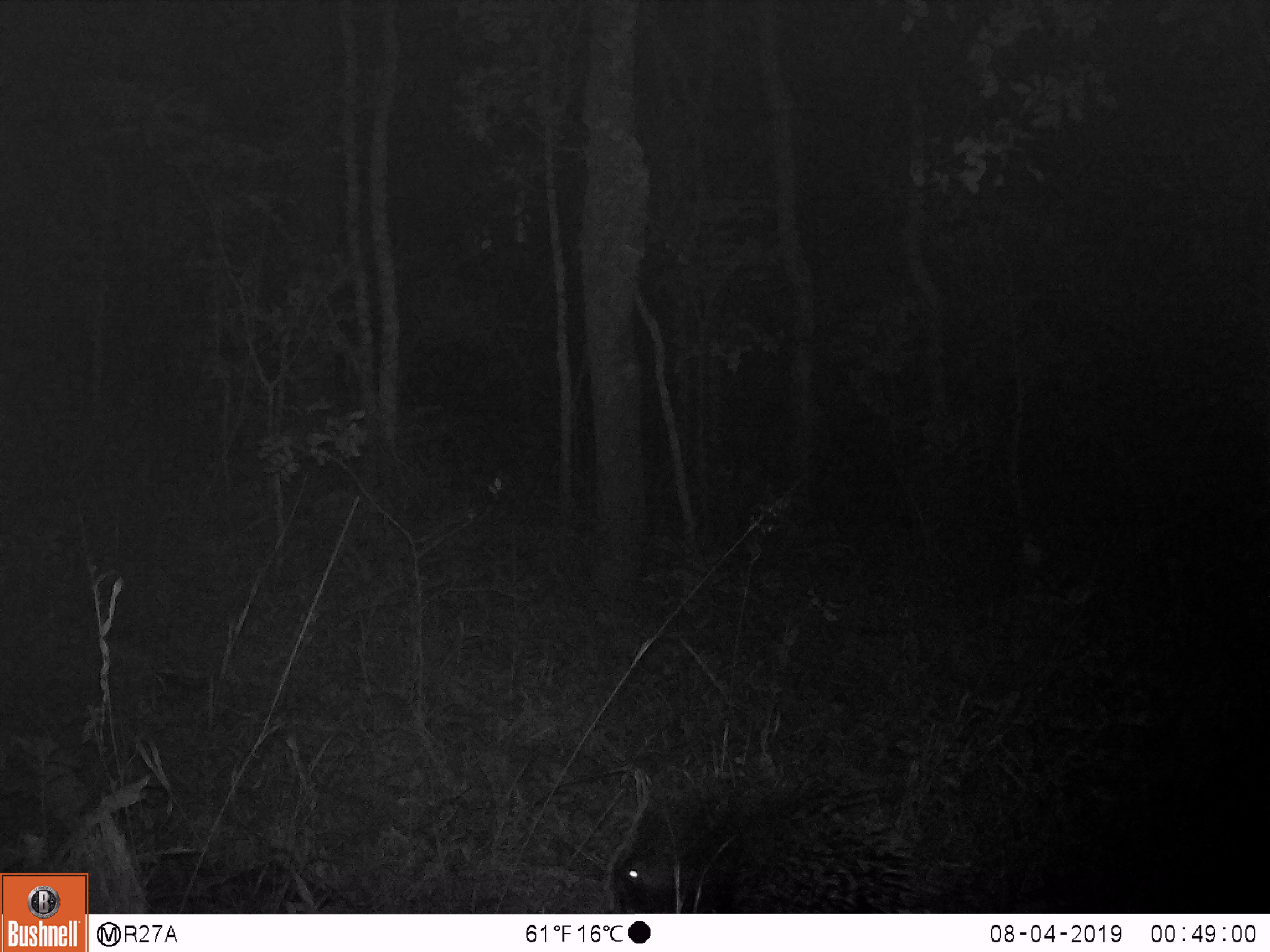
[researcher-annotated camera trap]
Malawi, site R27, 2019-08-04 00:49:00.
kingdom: Animalia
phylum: Chordata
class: Mammalia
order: Rodentia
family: Hystricidae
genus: Hystrix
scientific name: Hystrix africaeaustralis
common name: cape porcupine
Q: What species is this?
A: Cape porcupine (Hystrix africaeaustralis).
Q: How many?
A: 1.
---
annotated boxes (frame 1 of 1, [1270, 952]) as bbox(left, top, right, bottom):
cape porcupine: bbox(597, 718, 948, 907)